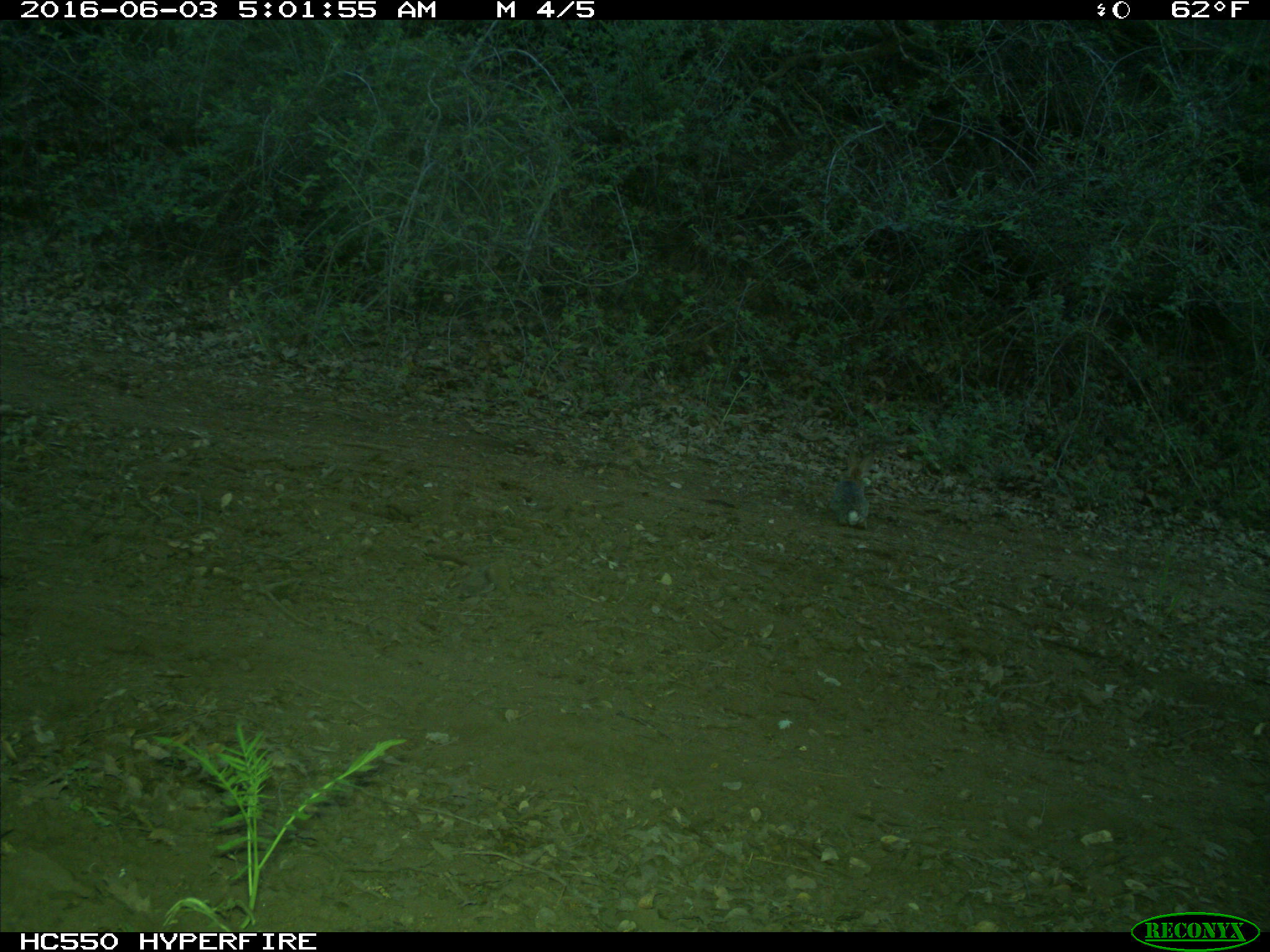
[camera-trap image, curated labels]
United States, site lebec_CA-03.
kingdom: Animalia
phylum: Chordata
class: Mammalia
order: Lagomorpha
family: Leporidae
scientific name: Leporidae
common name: rabbits and hares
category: unidentified rabbit